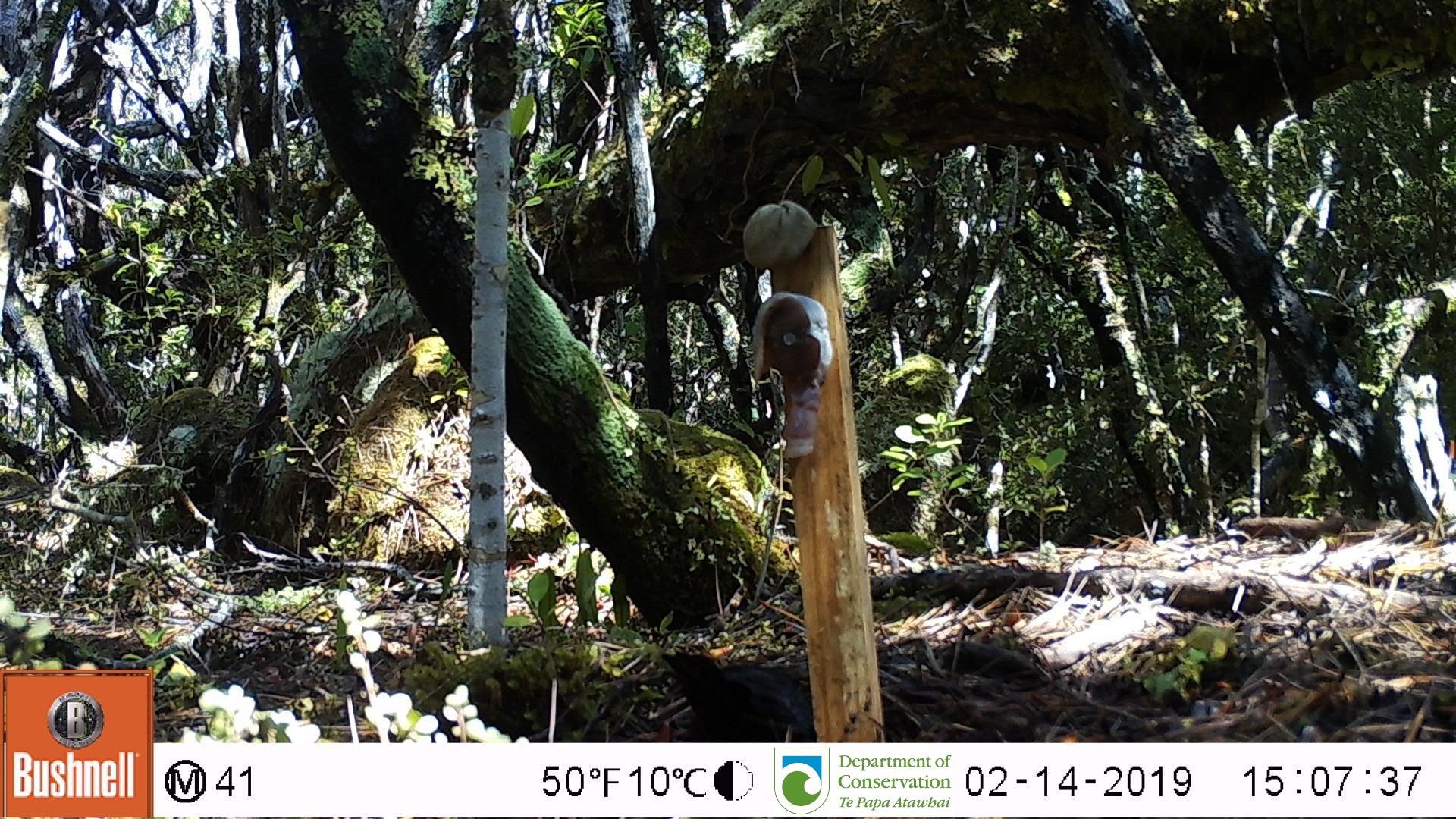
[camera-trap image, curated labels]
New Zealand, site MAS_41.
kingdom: Animalia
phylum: Chordata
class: Aves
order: Passeriformes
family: Turdidae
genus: Turdus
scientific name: Turdus merula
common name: eurasian blackbird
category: blackbird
Blackbird (eurasian blackbird) (Turdus merula).